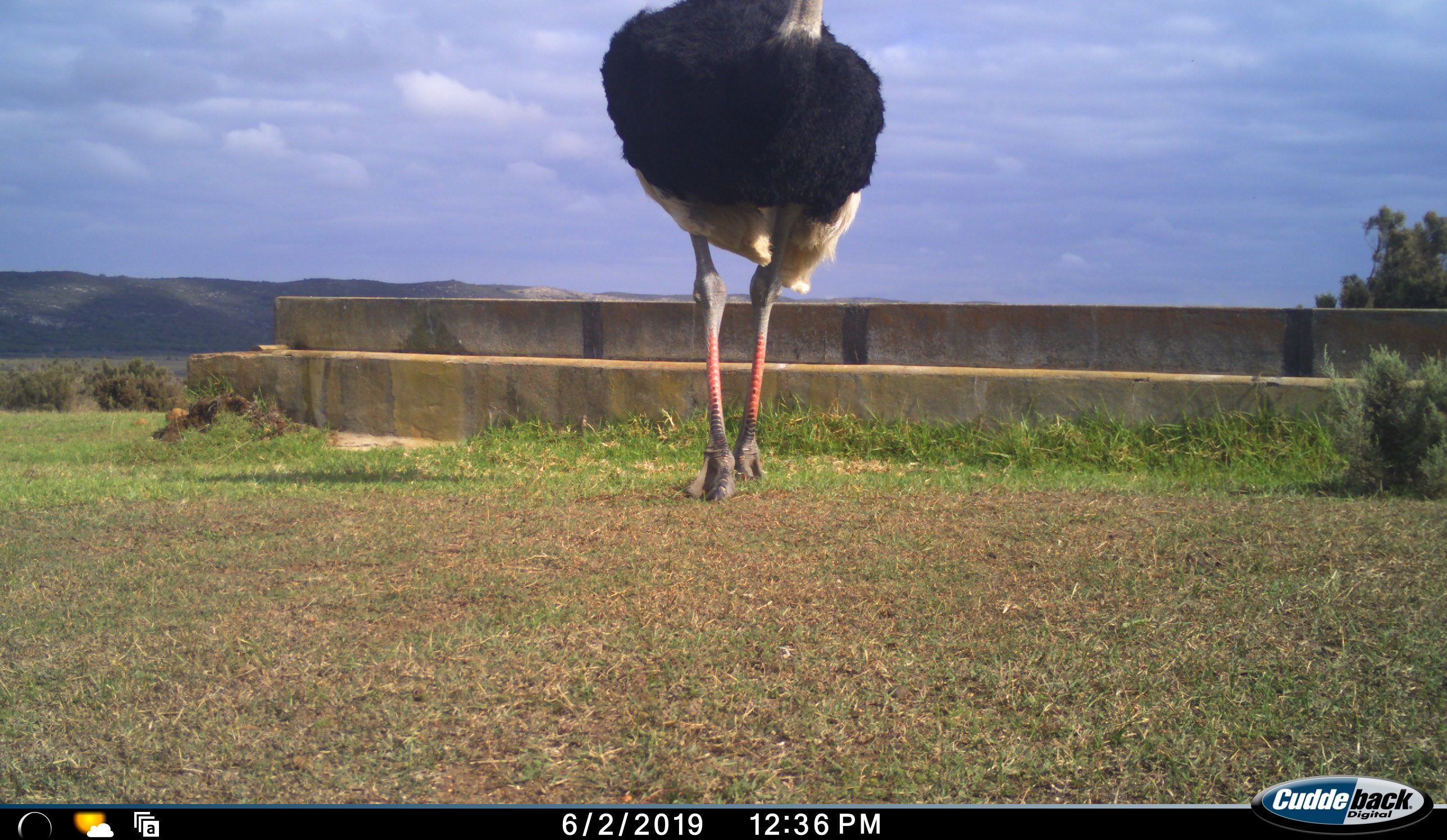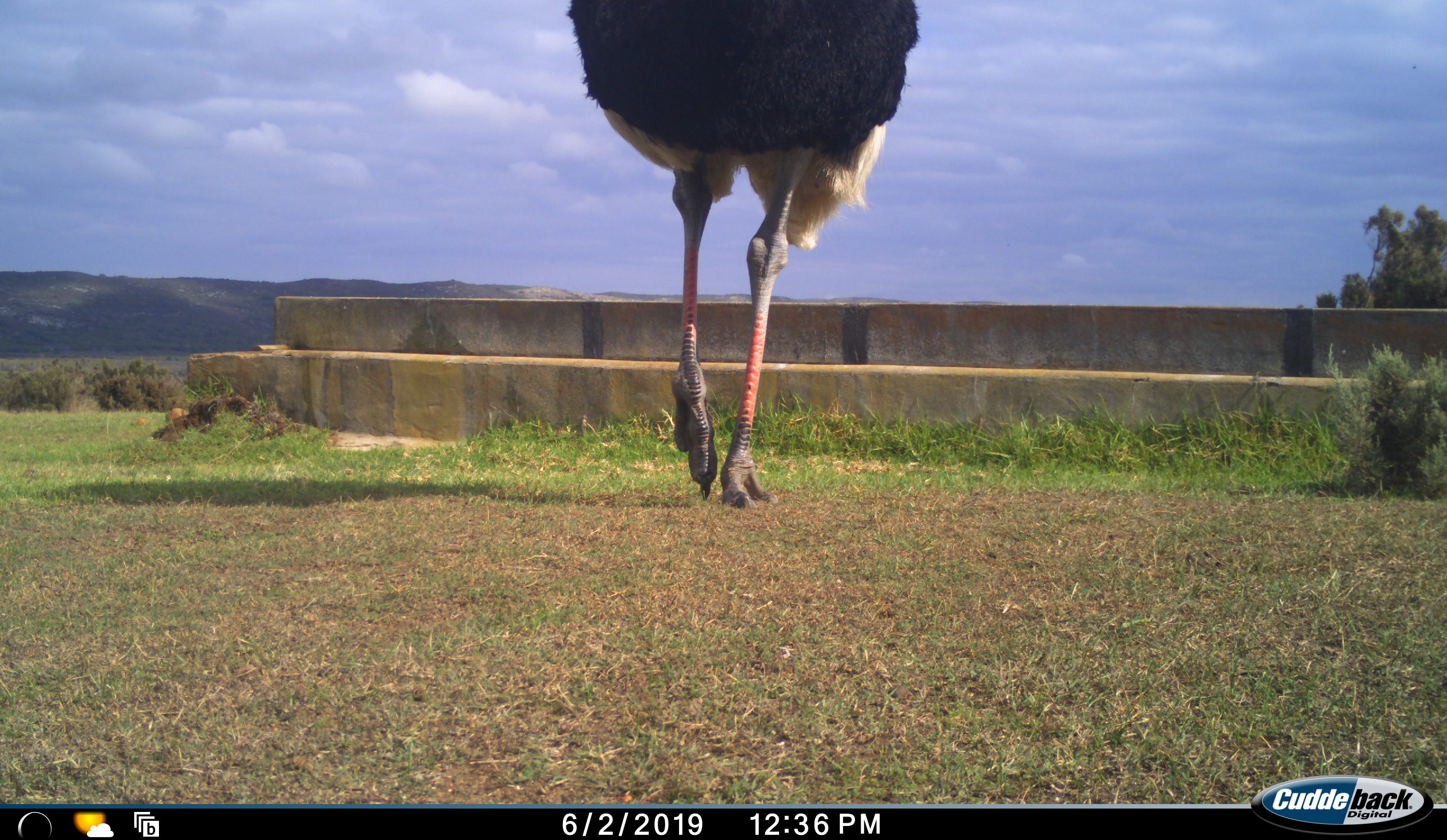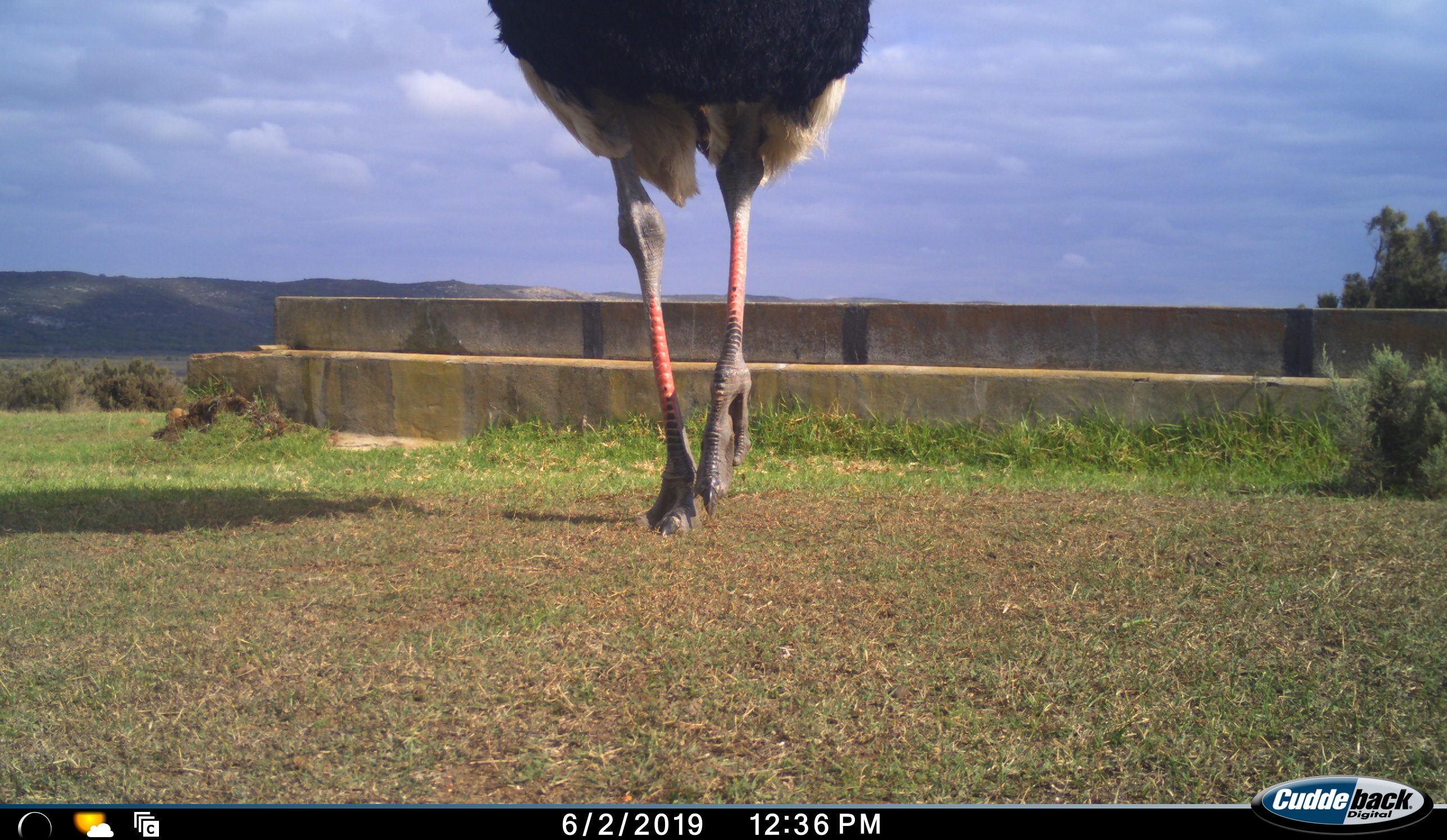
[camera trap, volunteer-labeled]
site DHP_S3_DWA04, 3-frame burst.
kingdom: Animalia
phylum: Chordata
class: Aves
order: Struthioniformes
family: Struthionidae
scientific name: Struthionidae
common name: ostrich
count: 1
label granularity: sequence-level